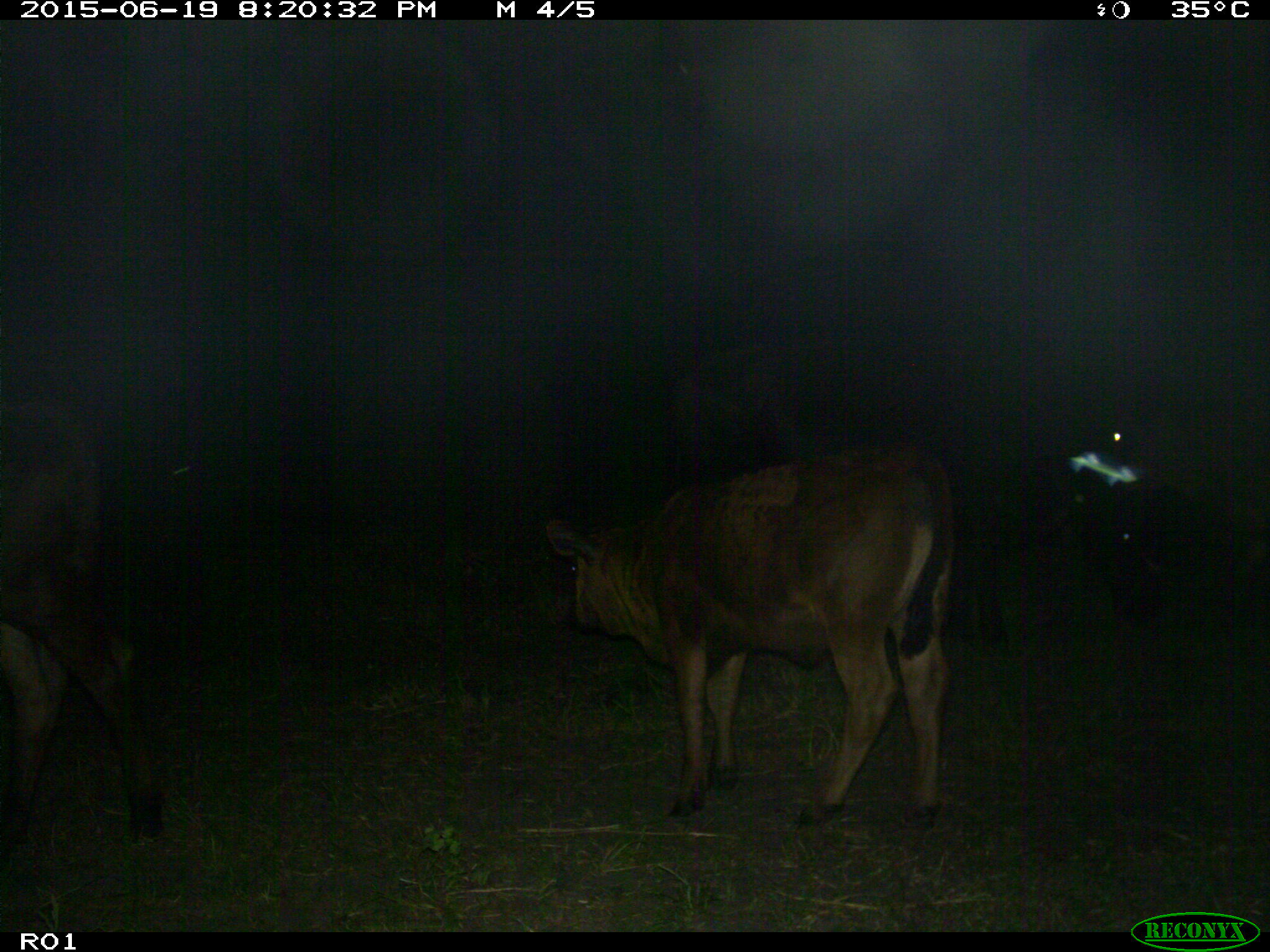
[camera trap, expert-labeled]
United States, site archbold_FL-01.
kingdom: Animalia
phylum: Chordata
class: Mammalia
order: Artiodactyla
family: Bovidae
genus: Bos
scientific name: Bos taurus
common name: domestic cow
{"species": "Bos taurus (domestic cow)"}